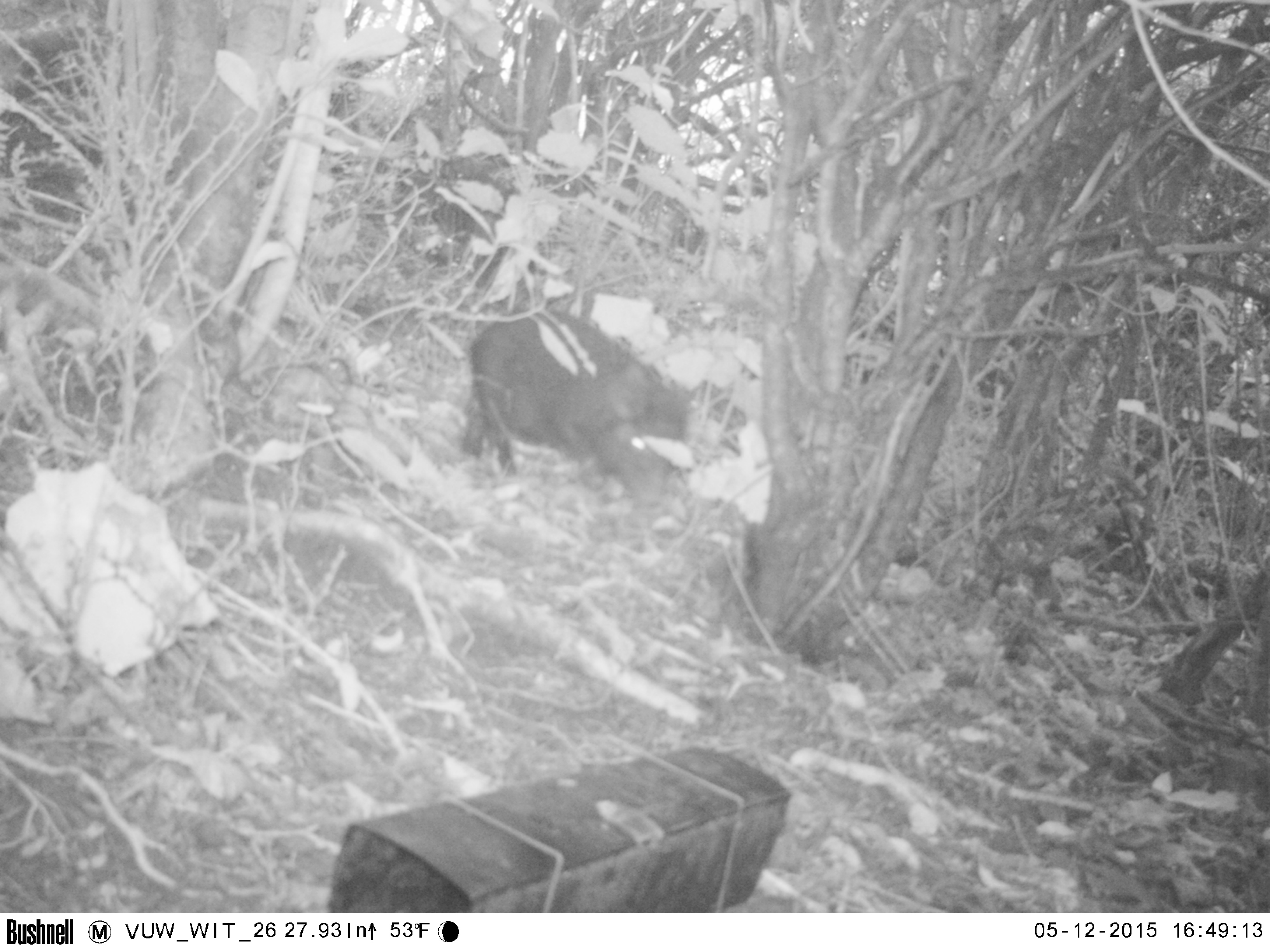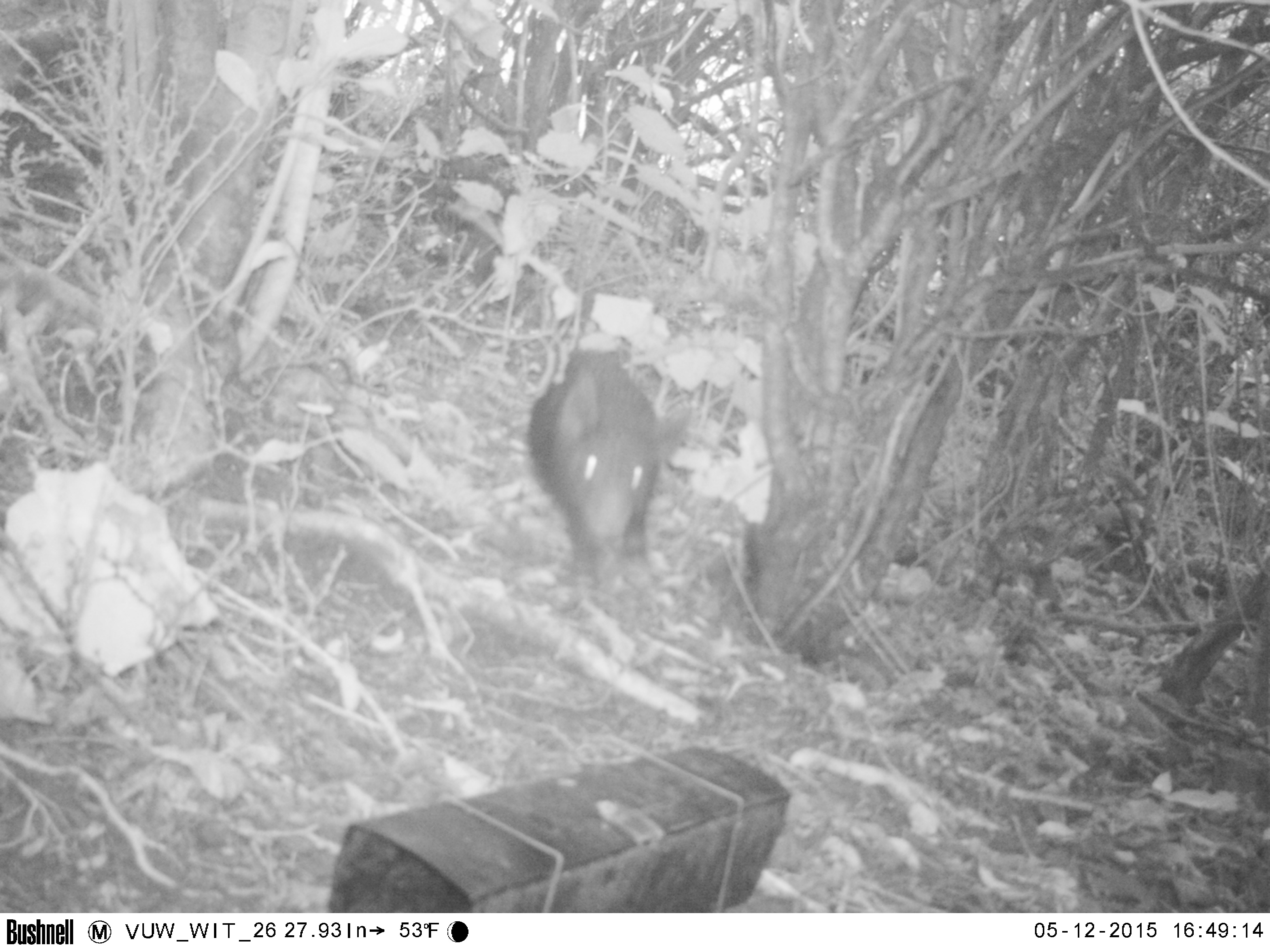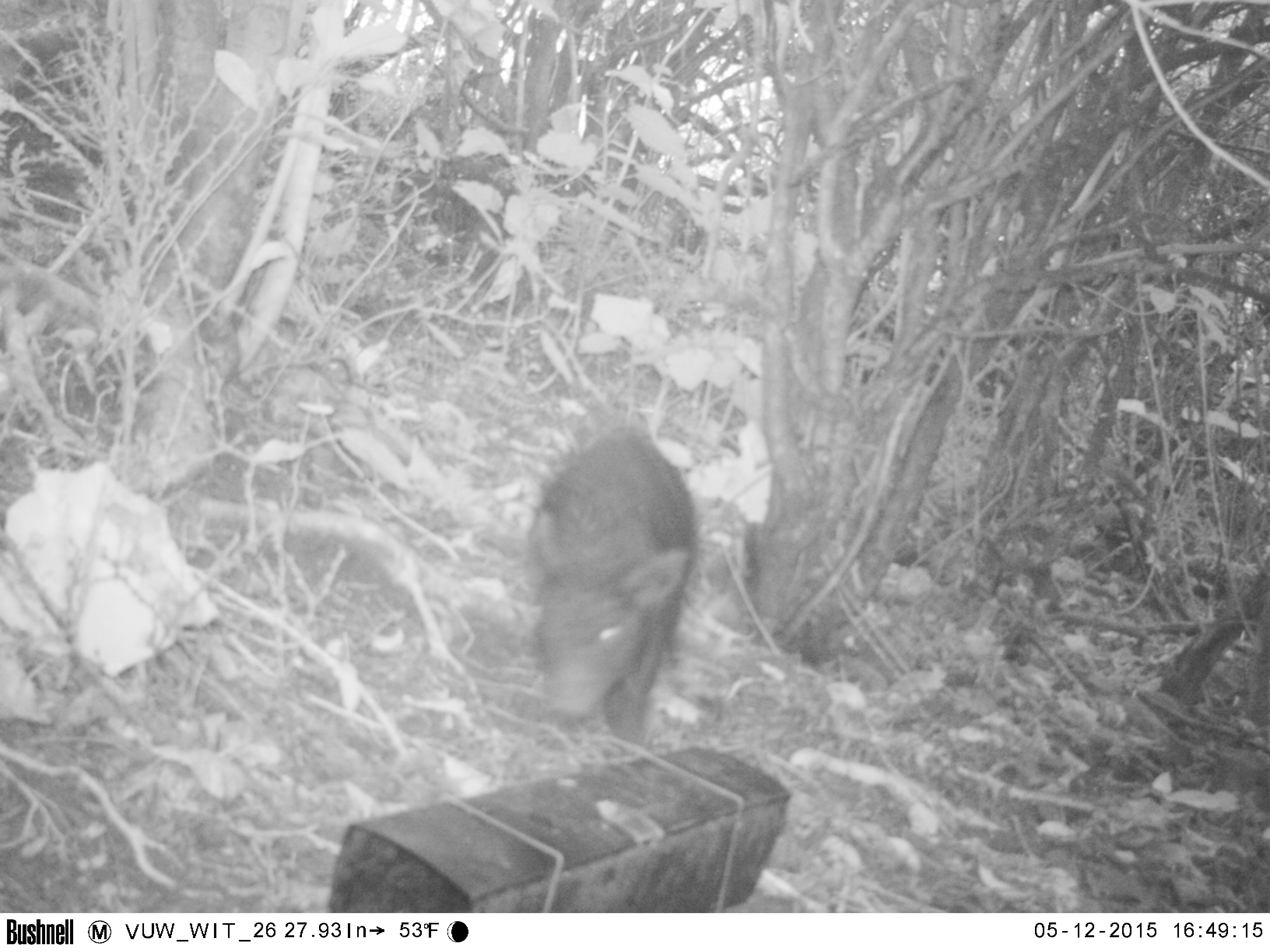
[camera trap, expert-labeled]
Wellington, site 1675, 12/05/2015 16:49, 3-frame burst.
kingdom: Animalia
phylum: Chordata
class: Mammalia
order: Artiodactyla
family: Suidae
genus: Sus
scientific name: Sus scrofa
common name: pig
Pig (Sus scrofa).